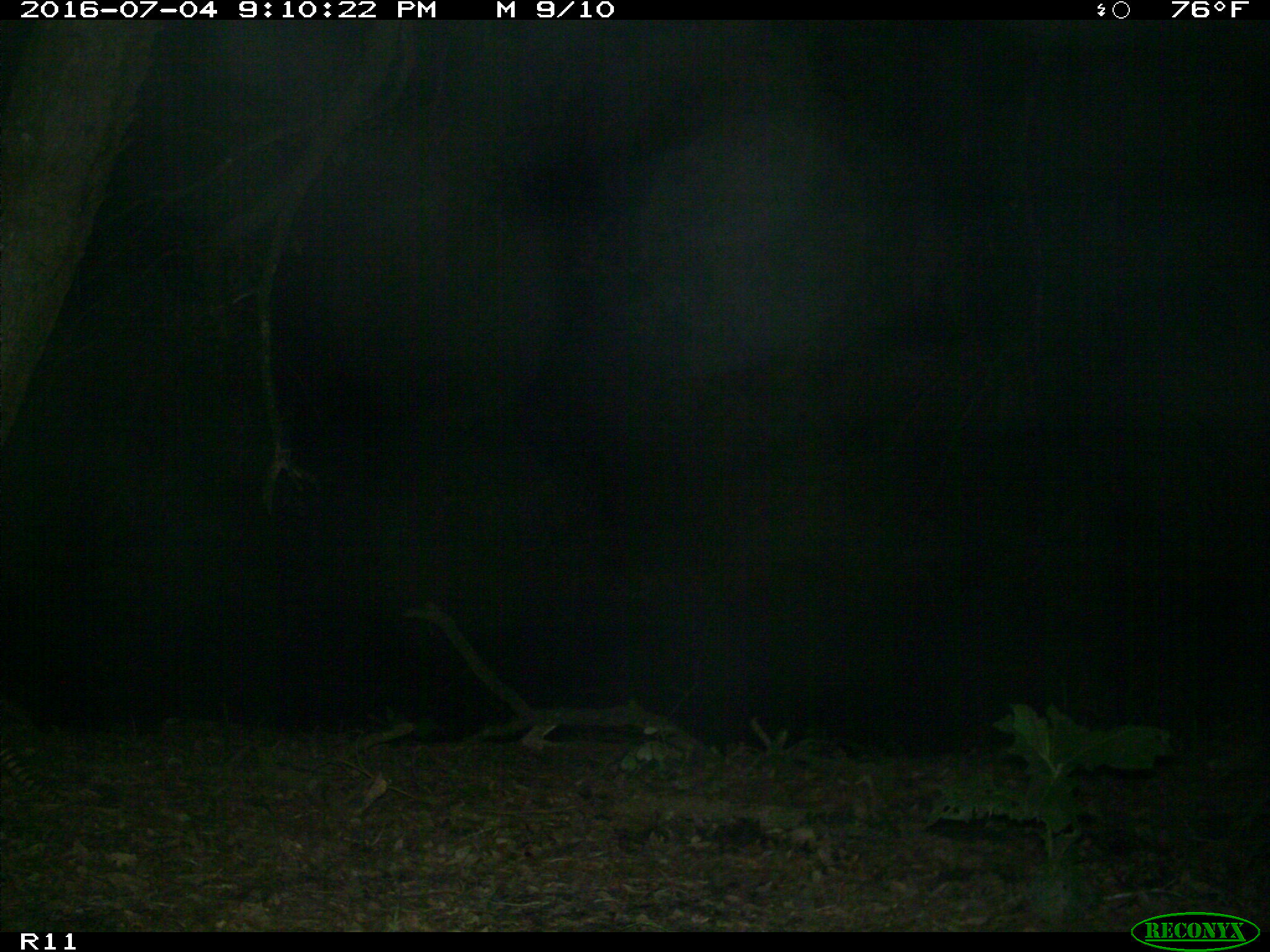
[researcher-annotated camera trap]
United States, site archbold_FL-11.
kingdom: Animalia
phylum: Chordata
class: Mammalia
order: Cingulata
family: Dasypodidae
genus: Dasypus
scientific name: Dasypus novemcinctus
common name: nine-banded armadillo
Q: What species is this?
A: Dasypus novemcinctus (nine-banded armadillo).